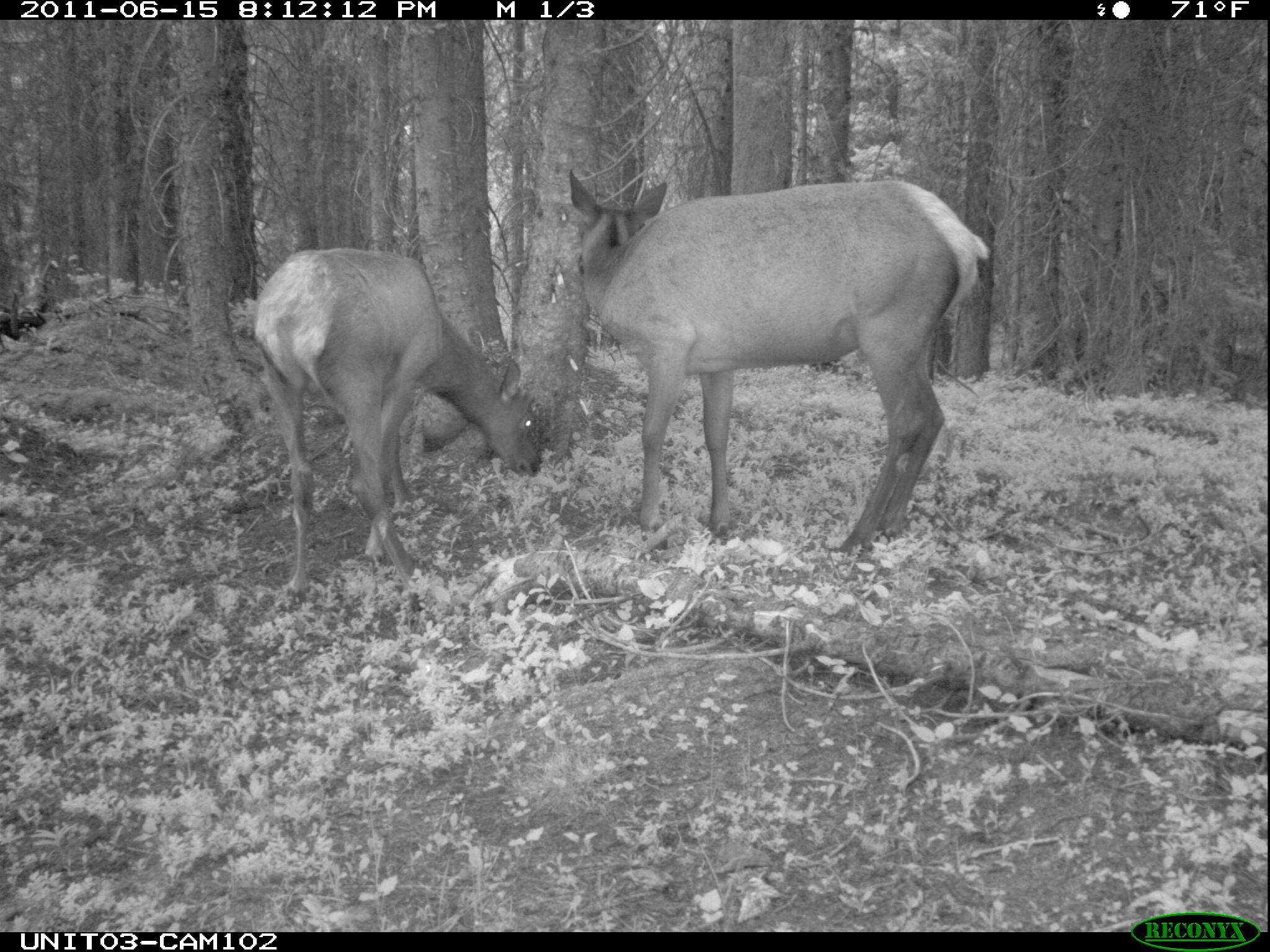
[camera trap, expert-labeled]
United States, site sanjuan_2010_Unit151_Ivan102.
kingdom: Animalia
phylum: Chordata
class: Mammalia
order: Artiodactyla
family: Cervidae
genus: Cervus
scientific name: Cervus elaphus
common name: red deer